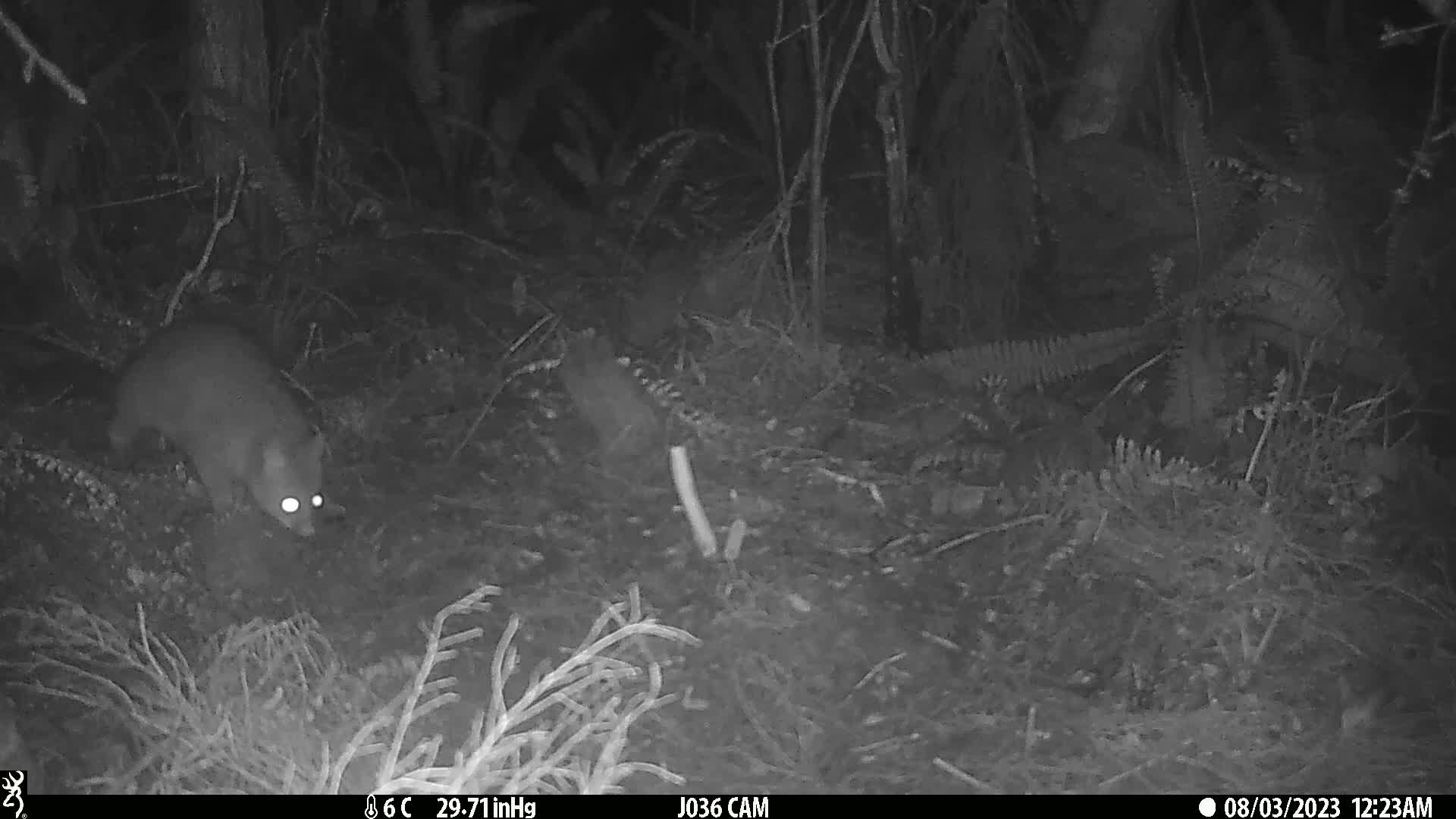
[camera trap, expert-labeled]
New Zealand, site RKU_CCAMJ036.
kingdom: Animalia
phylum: Chordata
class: Mammalia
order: Diprotodontia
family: Phalangeridae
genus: Trichosurus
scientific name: Trichosurus vulpecula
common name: common brushtail possum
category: possum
Possum (common brushtail possum) (Trichosurus vulpecula).